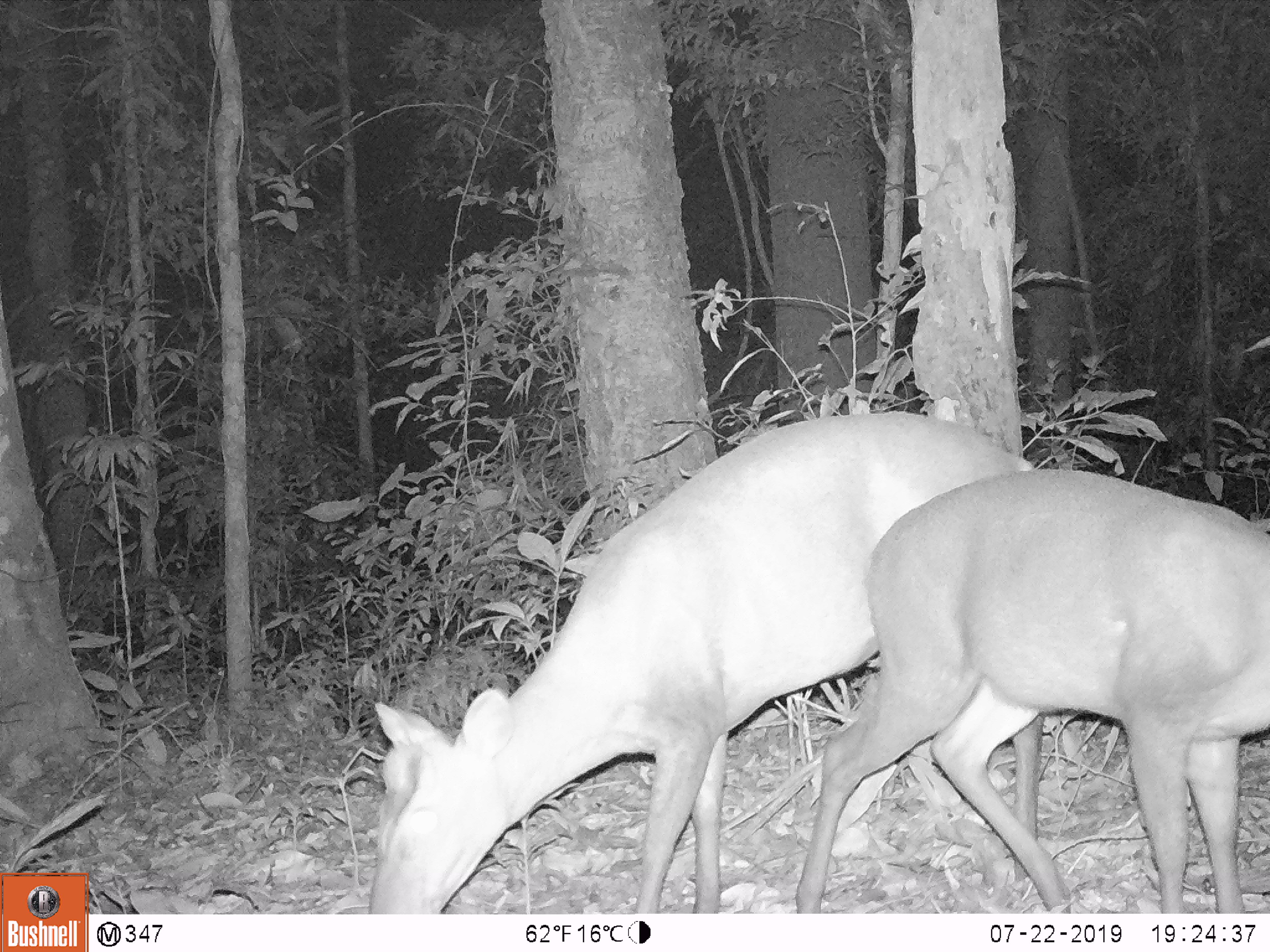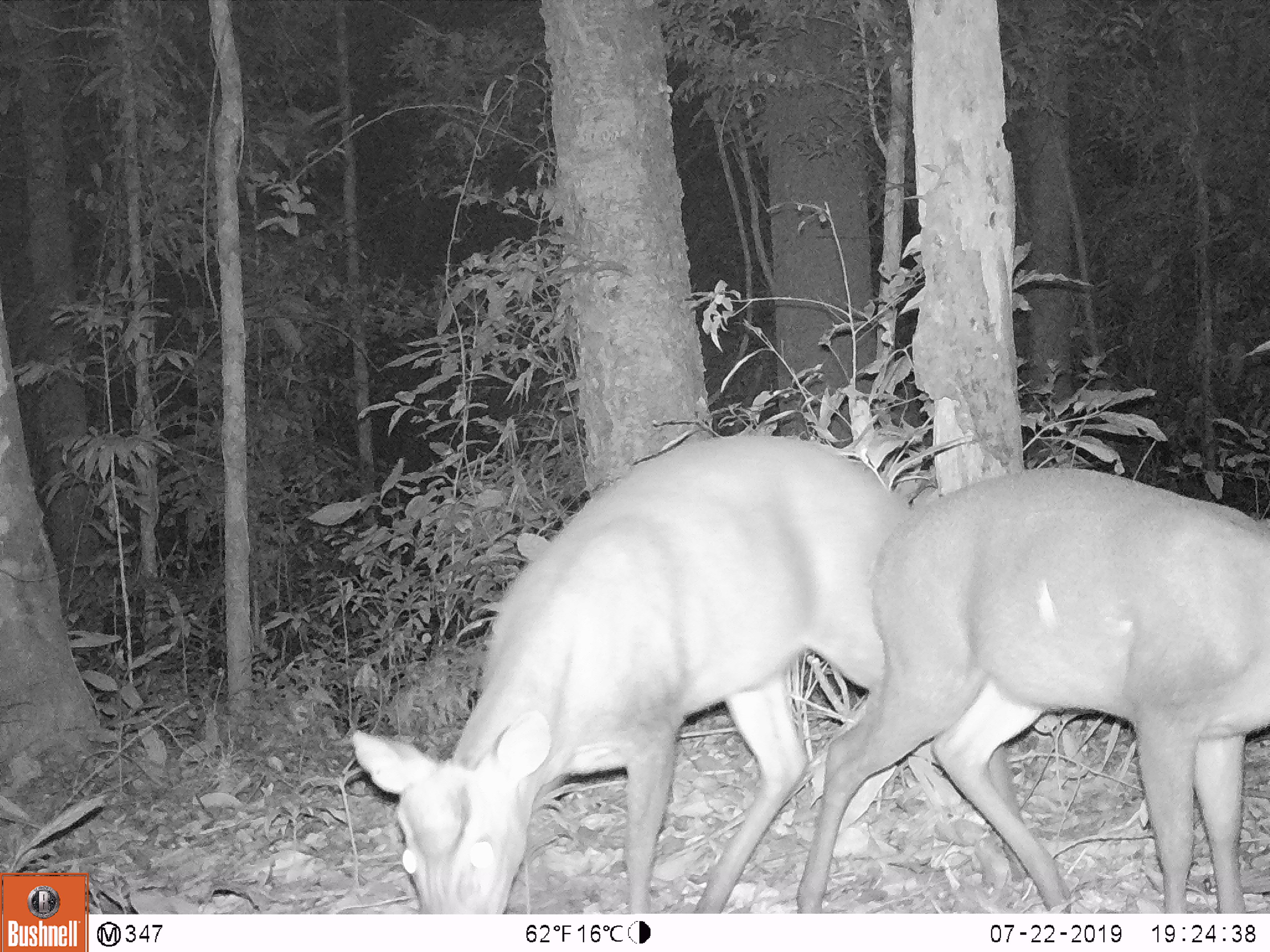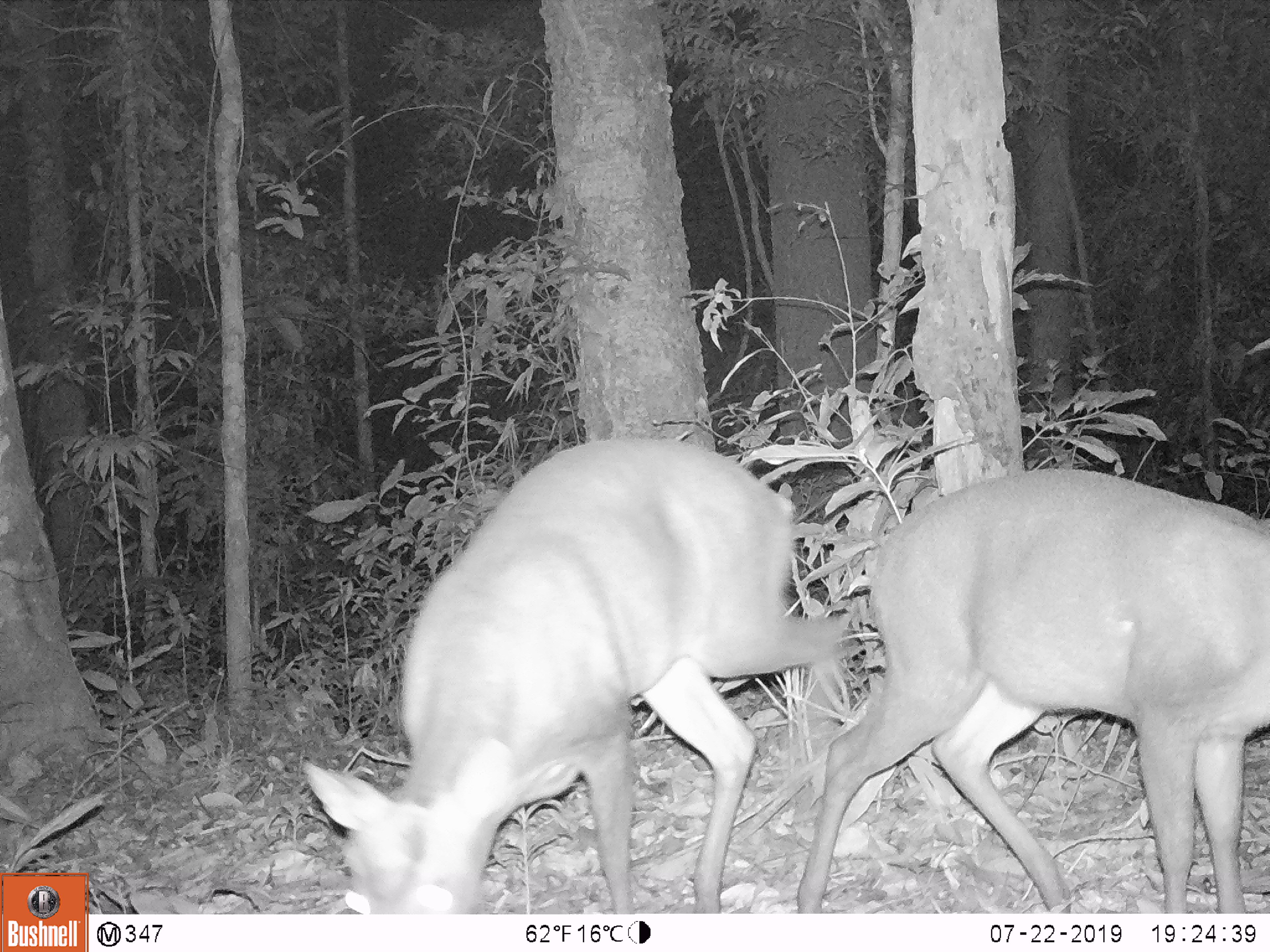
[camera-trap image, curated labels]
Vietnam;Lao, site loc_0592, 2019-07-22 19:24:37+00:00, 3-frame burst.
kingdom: Animalia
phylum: Chordata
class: Mammalia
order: Artiodactyla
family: Cervidae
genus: Muntiacus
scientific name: Muntiacus rooseveltorum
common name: roosevelt's muntjac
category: roosevelts muntjac group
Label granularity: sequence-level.